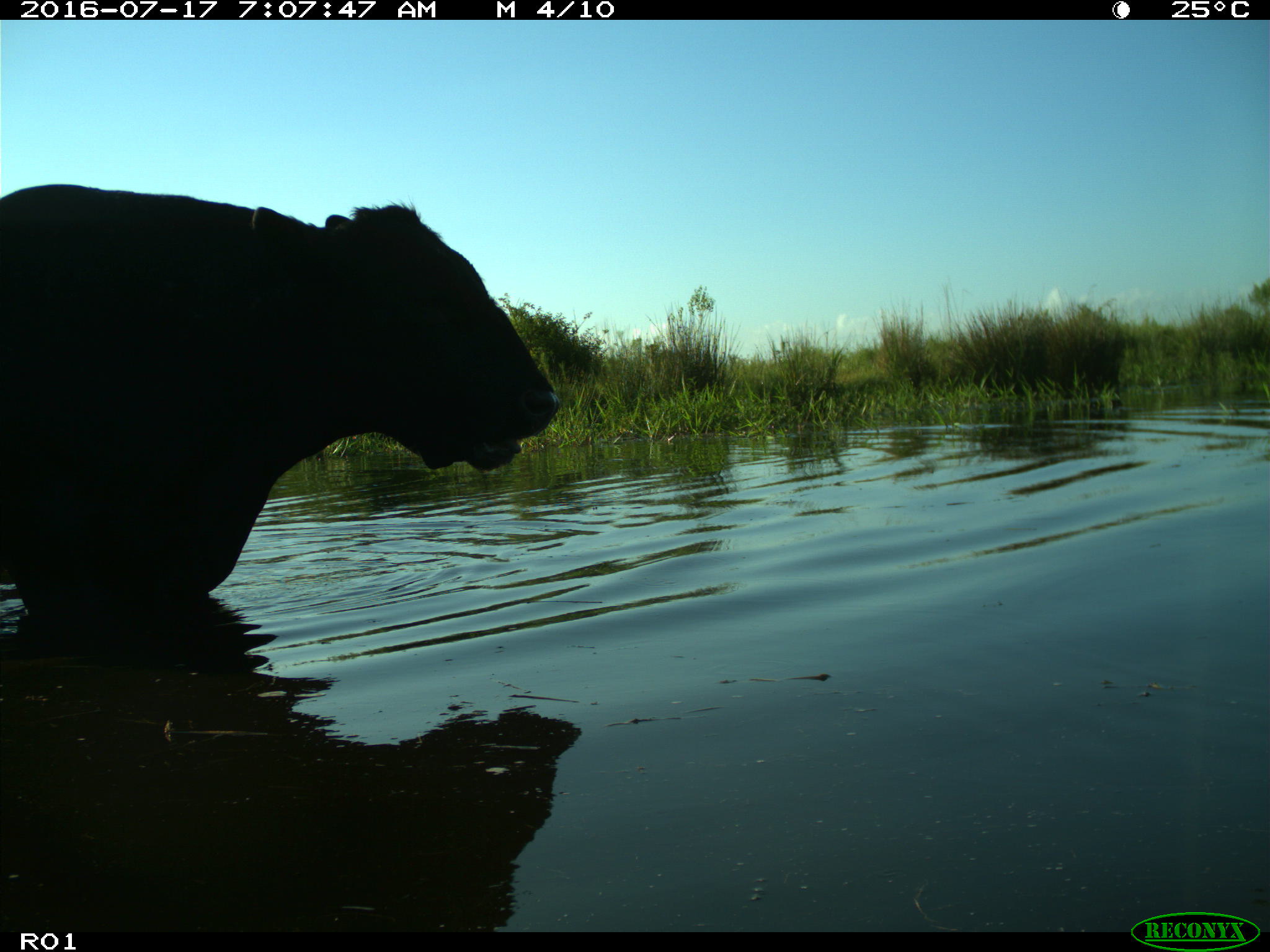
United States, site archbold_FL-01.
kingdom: Animalia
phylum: Chordata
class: Mammalia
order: Artiodactyla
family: Bovidae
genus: Bos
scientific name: Bos taurus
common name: domestic cow